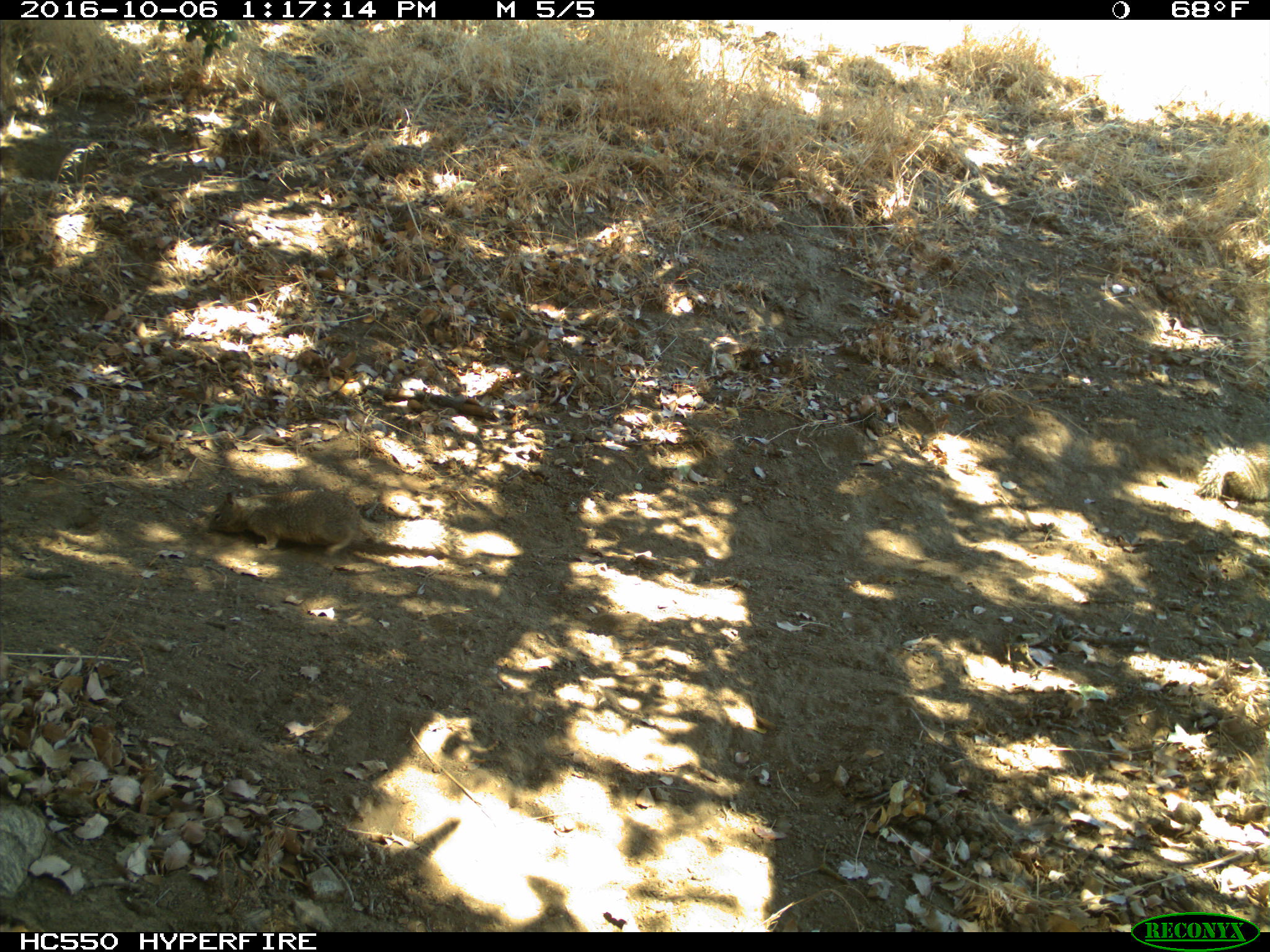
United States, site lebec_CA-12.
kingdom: Animalia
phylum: Chordata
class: Mammalia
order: Rodentia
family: Sciuridae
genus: Otospermophilus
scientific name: Otospermophilus beecheyi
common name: california ground squirrel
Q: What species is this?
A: Otospermophilus beecheyi (california ground squirrel).